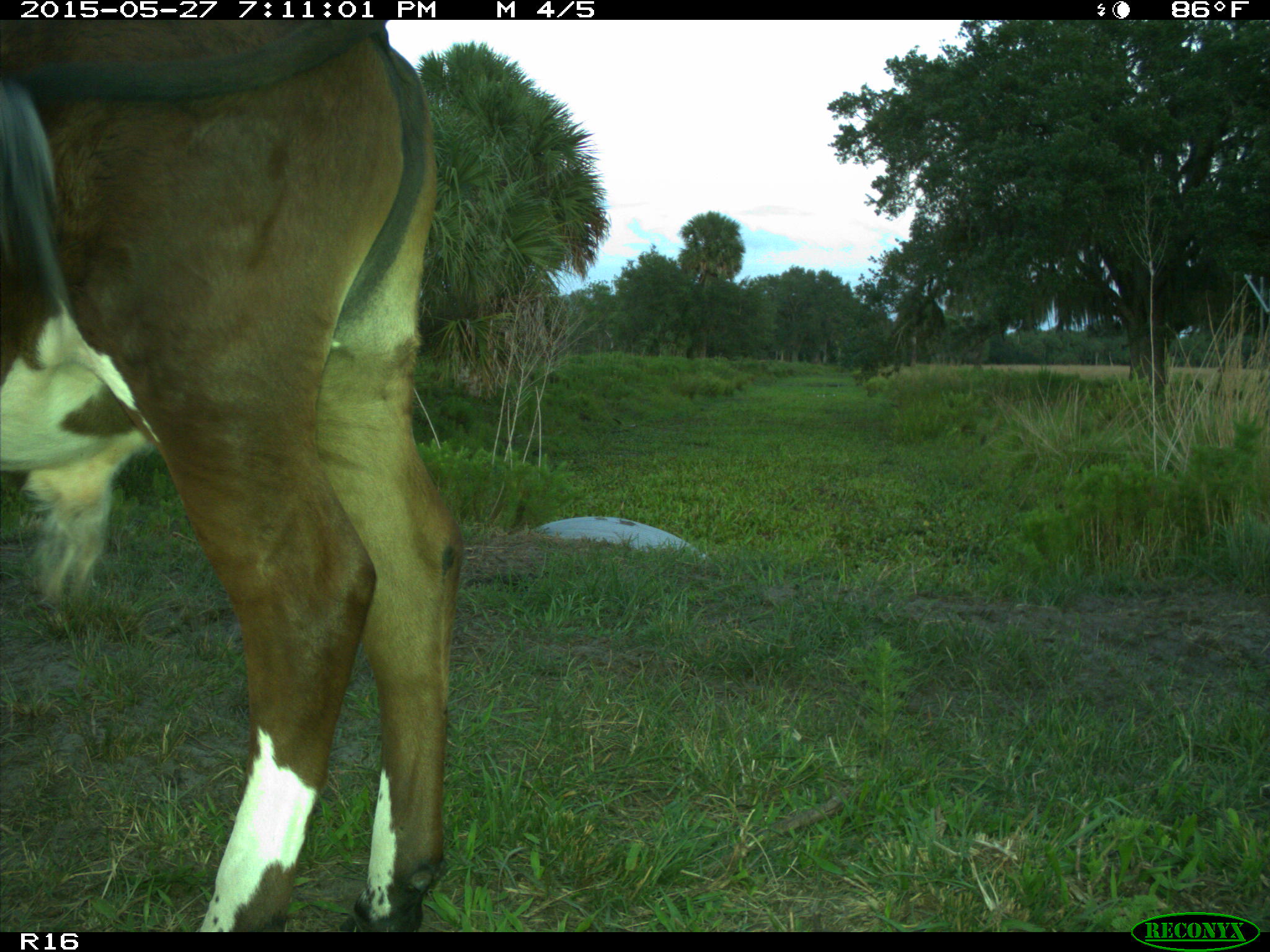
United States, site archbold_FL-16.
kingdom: Animalia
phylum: Chordata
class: Mammalia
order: Artiodactyla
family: Bovidae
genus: Bos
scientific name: Bos taurus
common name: domestic cow